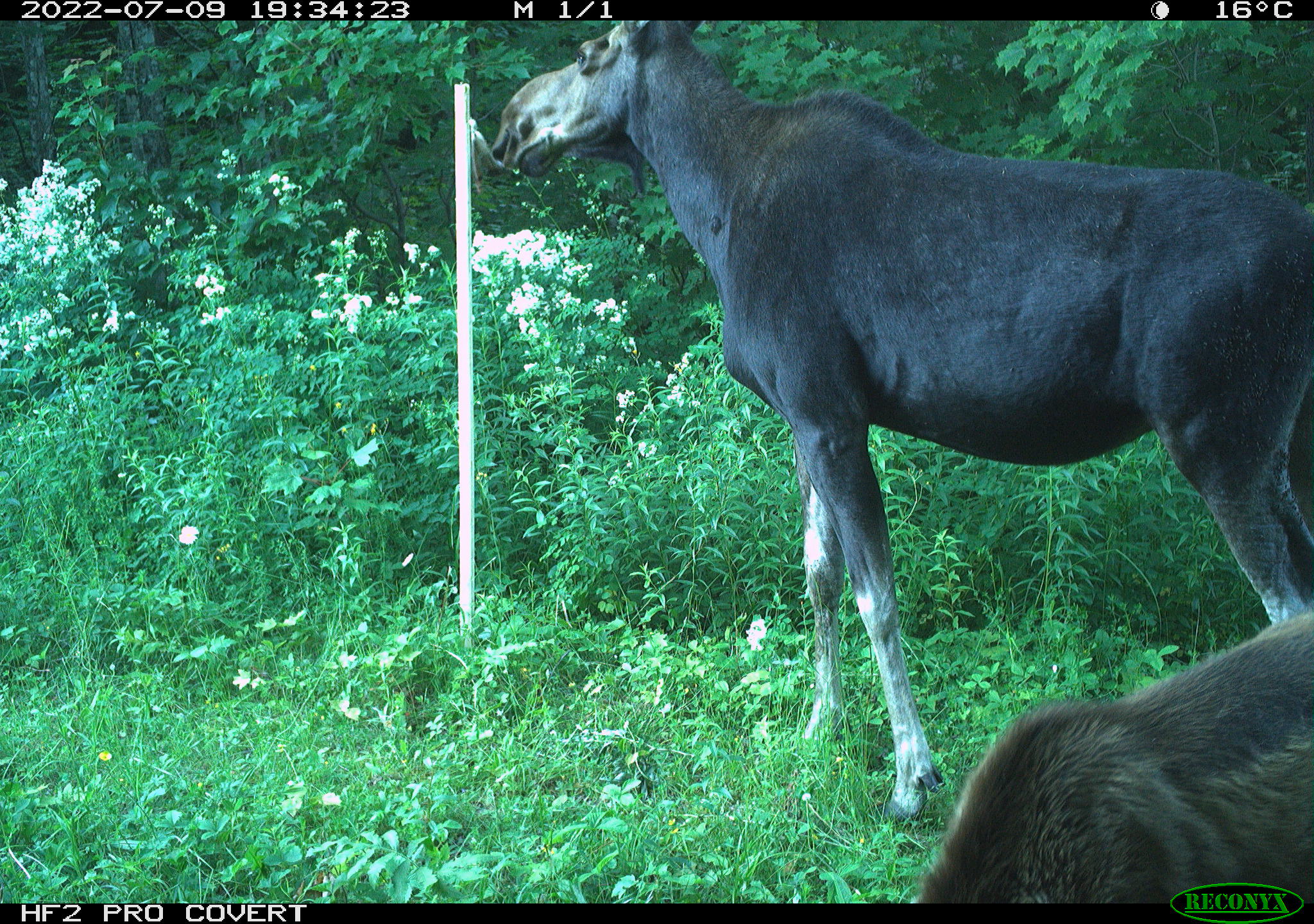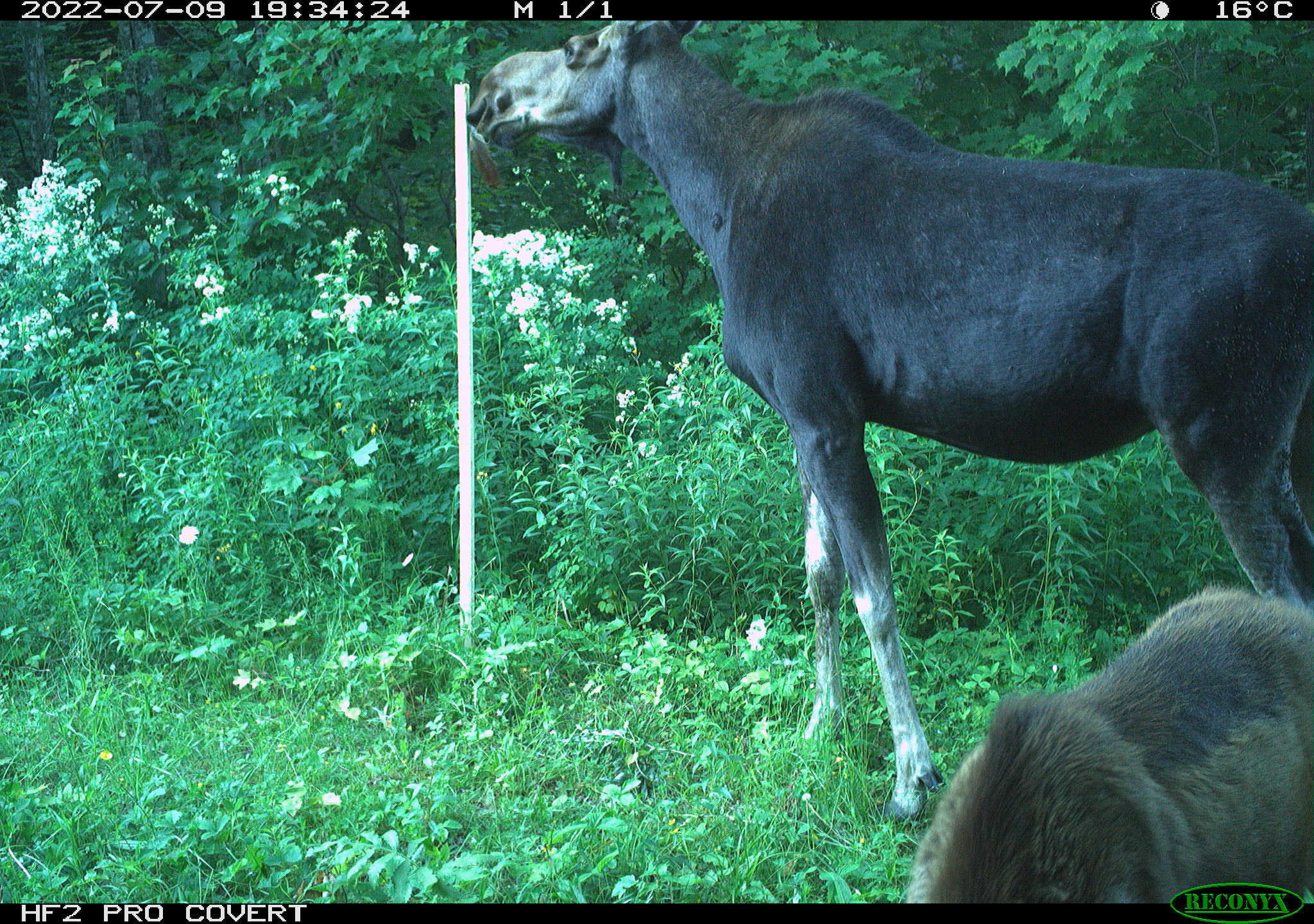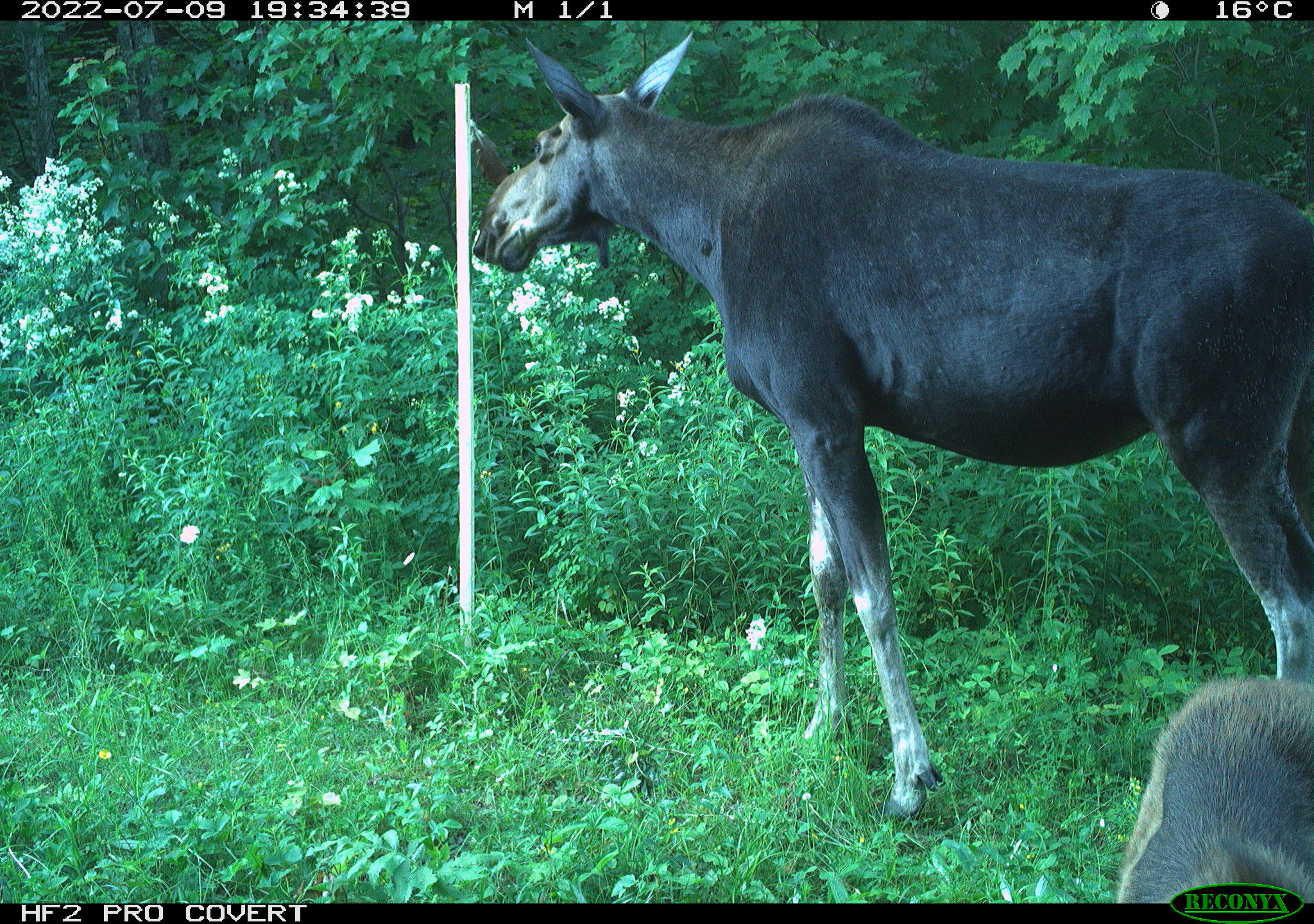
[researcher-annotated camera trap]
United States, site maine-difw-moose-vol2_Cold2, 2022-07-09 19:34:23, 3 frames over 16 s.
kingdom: Animalia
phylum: Chordata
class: Mammalia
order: Artiodactyla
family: Cervidae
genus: Alces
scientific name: Alces alces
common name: moose